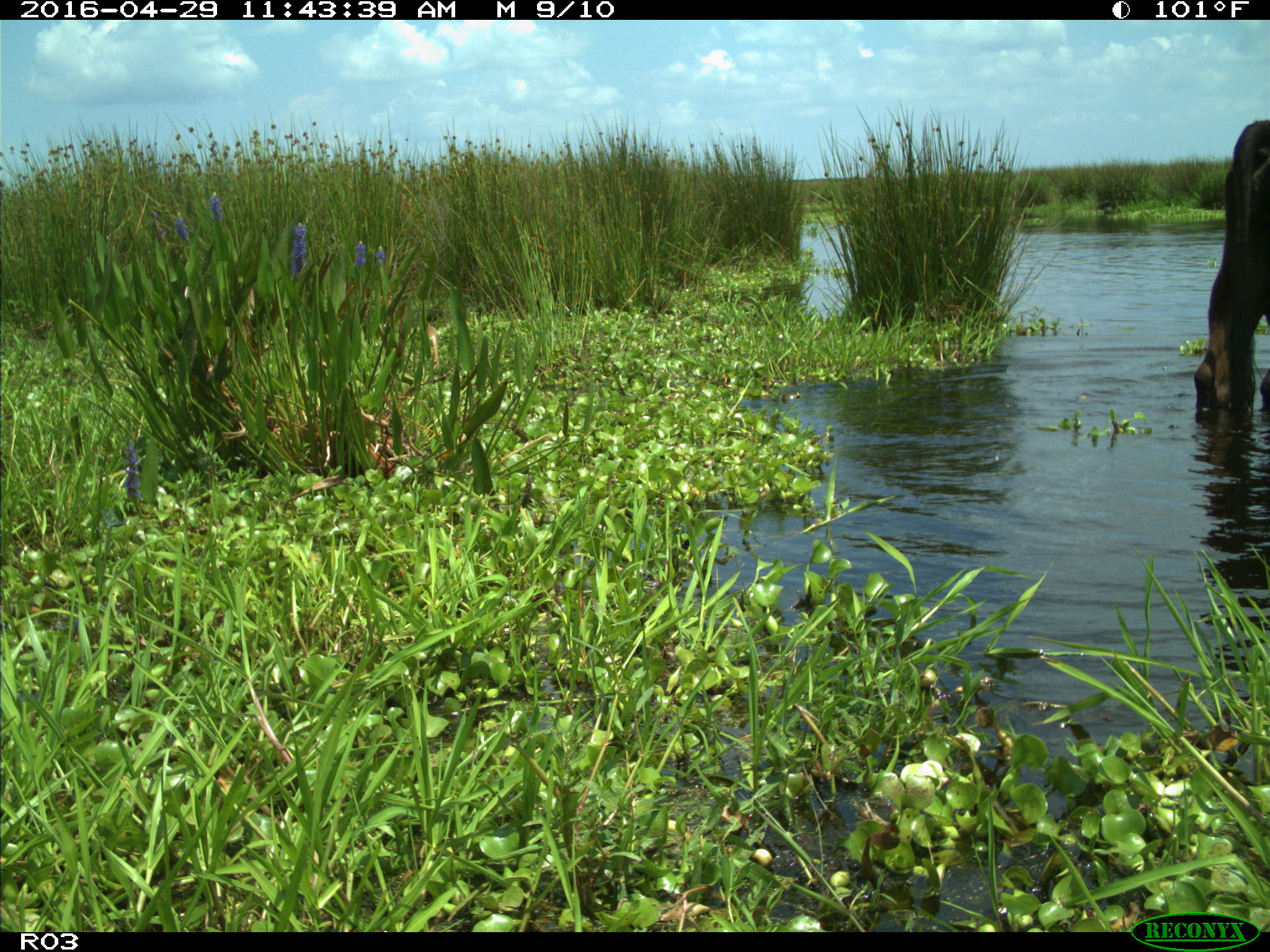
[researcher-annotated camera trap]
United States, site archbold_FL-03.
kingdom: Animalia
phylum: Chordata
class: Mammalia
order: Artiodactyla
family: Bovidae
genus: Bos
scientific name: Bos taurus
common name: domestic cow